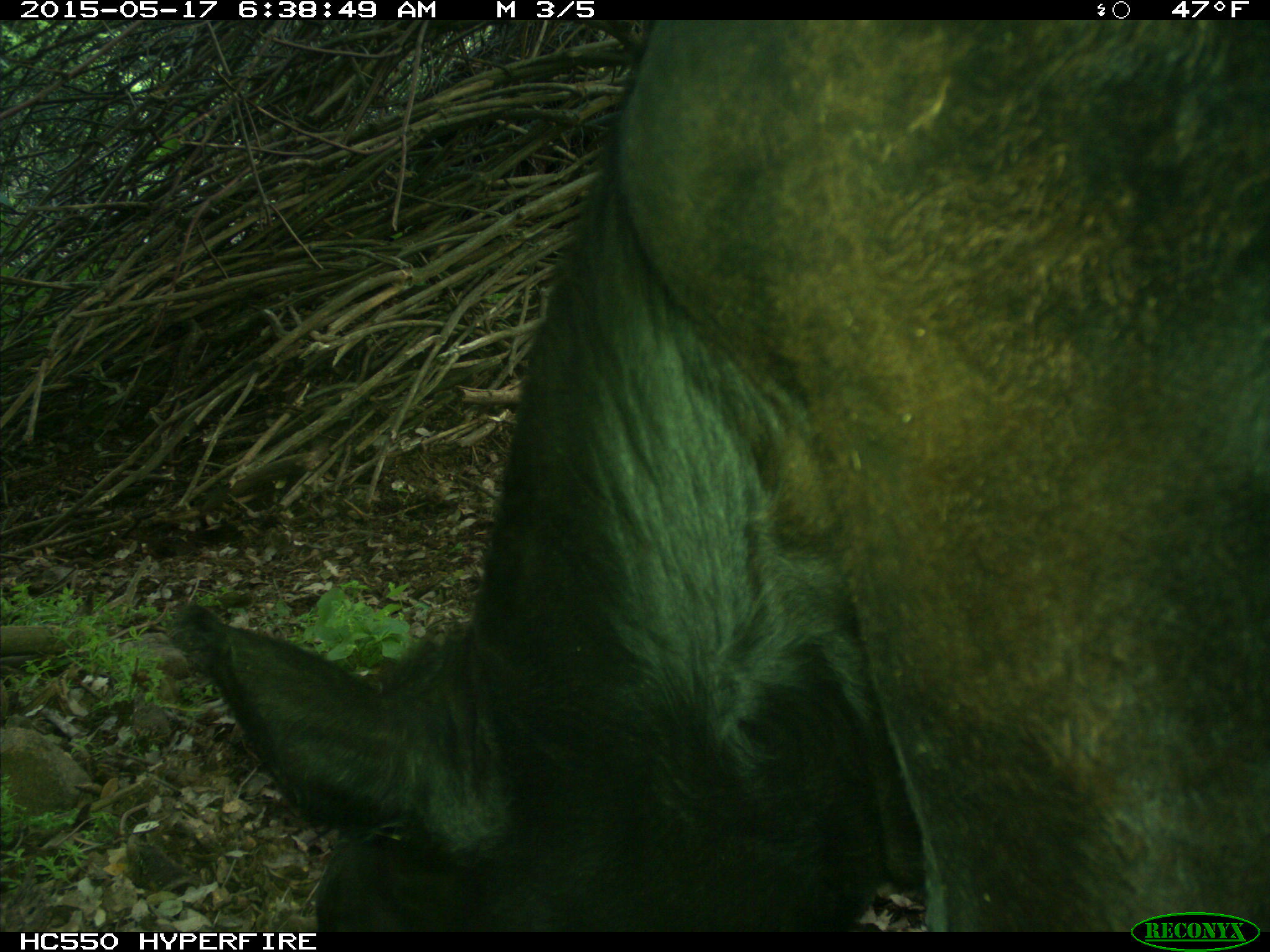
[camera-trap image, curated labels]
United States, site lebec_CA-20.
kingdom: Animalia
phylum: Chordata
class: Mammalia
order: Artiodactyla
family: Bovidae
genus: Bos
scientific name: Bos taurus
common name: domestic cow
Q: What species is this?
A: Bos taurus (domestic cow).